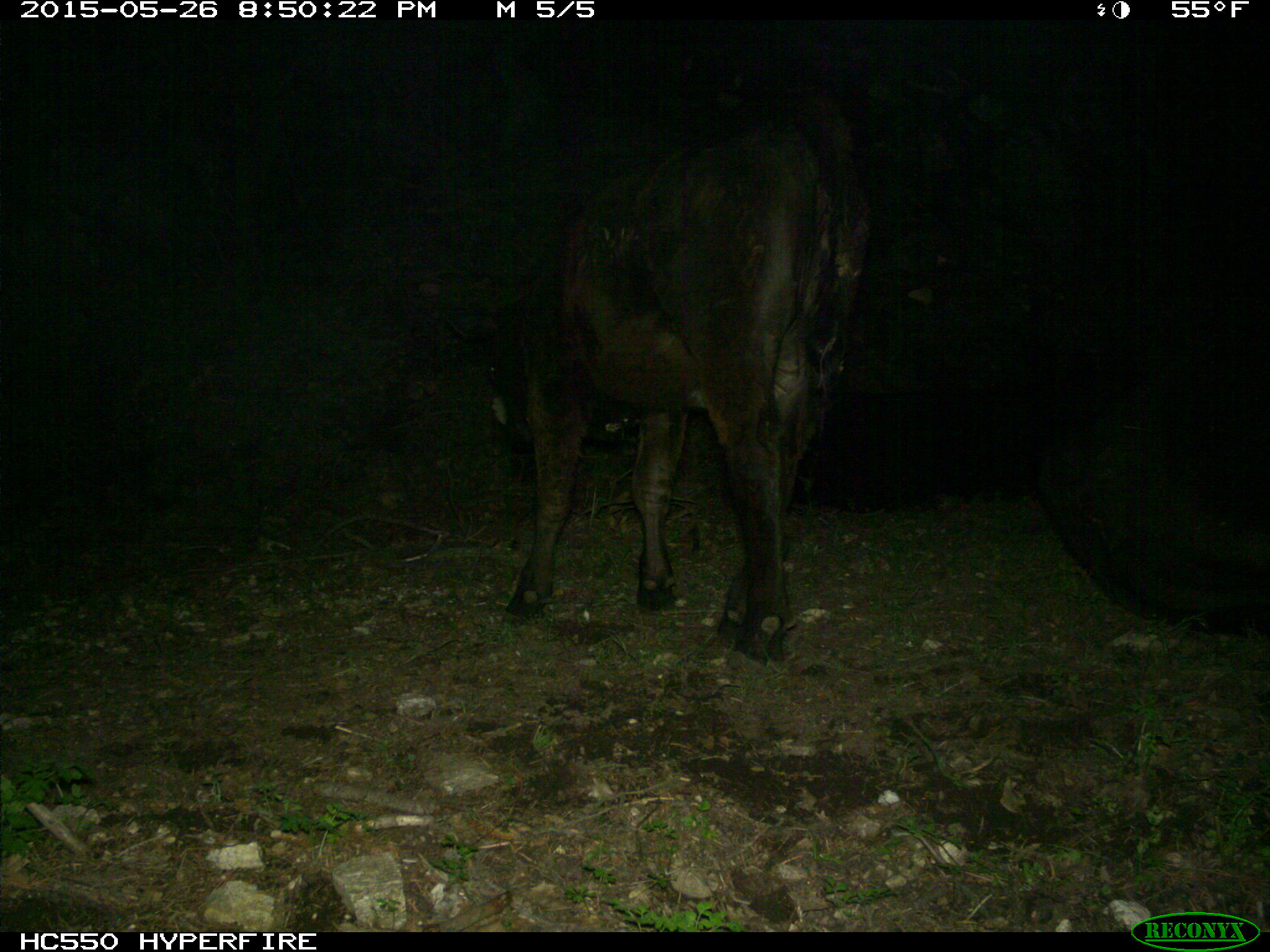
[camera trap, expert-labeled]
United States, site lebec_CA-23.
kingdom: Animalia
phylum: Chordata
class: Mammalia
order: Artiodactyla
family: Bovidae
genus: Bos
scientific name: Bos taurus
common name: domestic cow